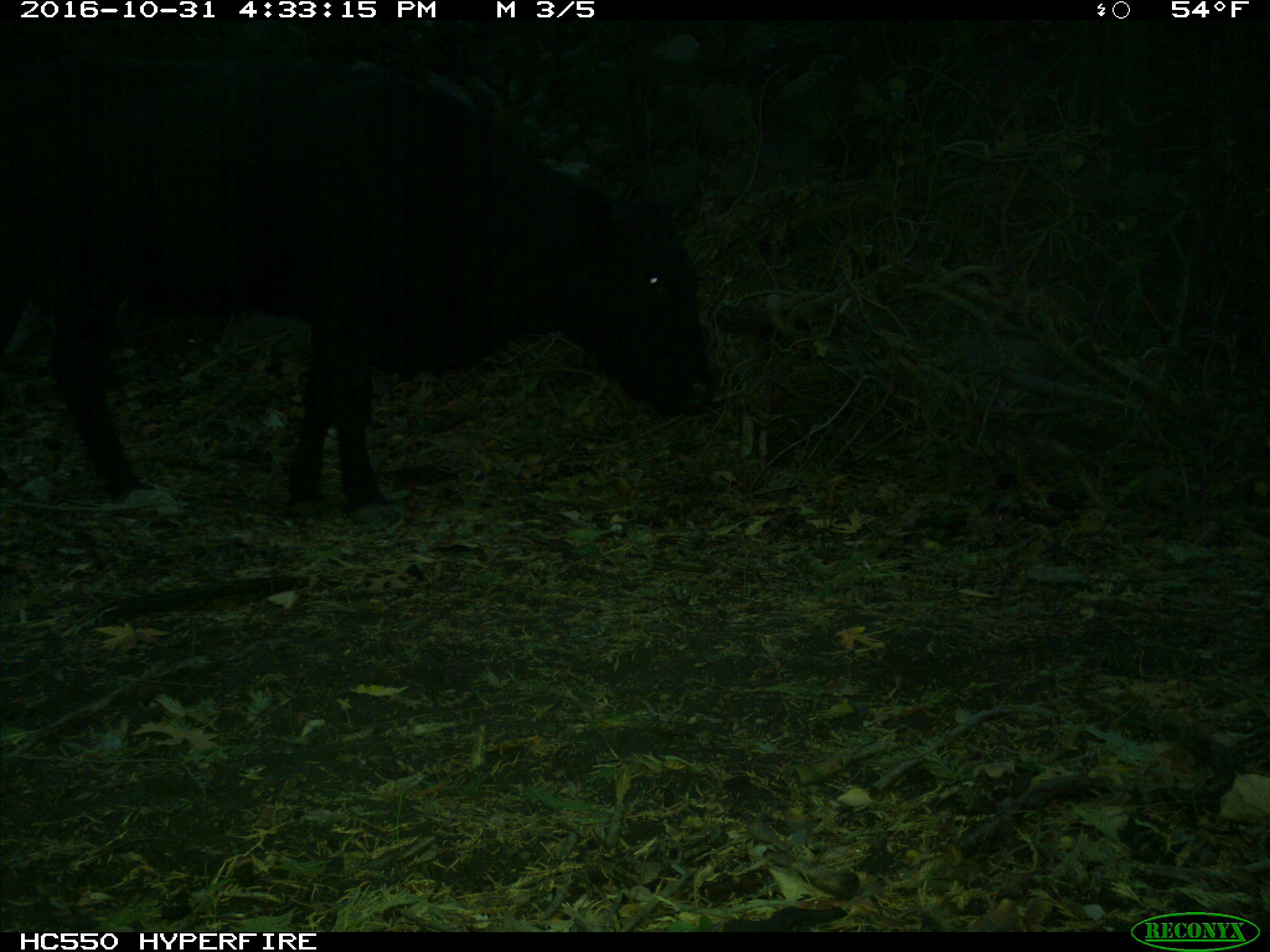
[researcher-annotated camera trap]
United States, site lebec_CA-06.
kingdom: Animalia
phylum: Chordata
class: Mammalia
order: Artiodactyla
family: Bovidae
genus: Bos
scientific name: Bos taurus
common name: domestic cow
Bos taurus (domestic cow).